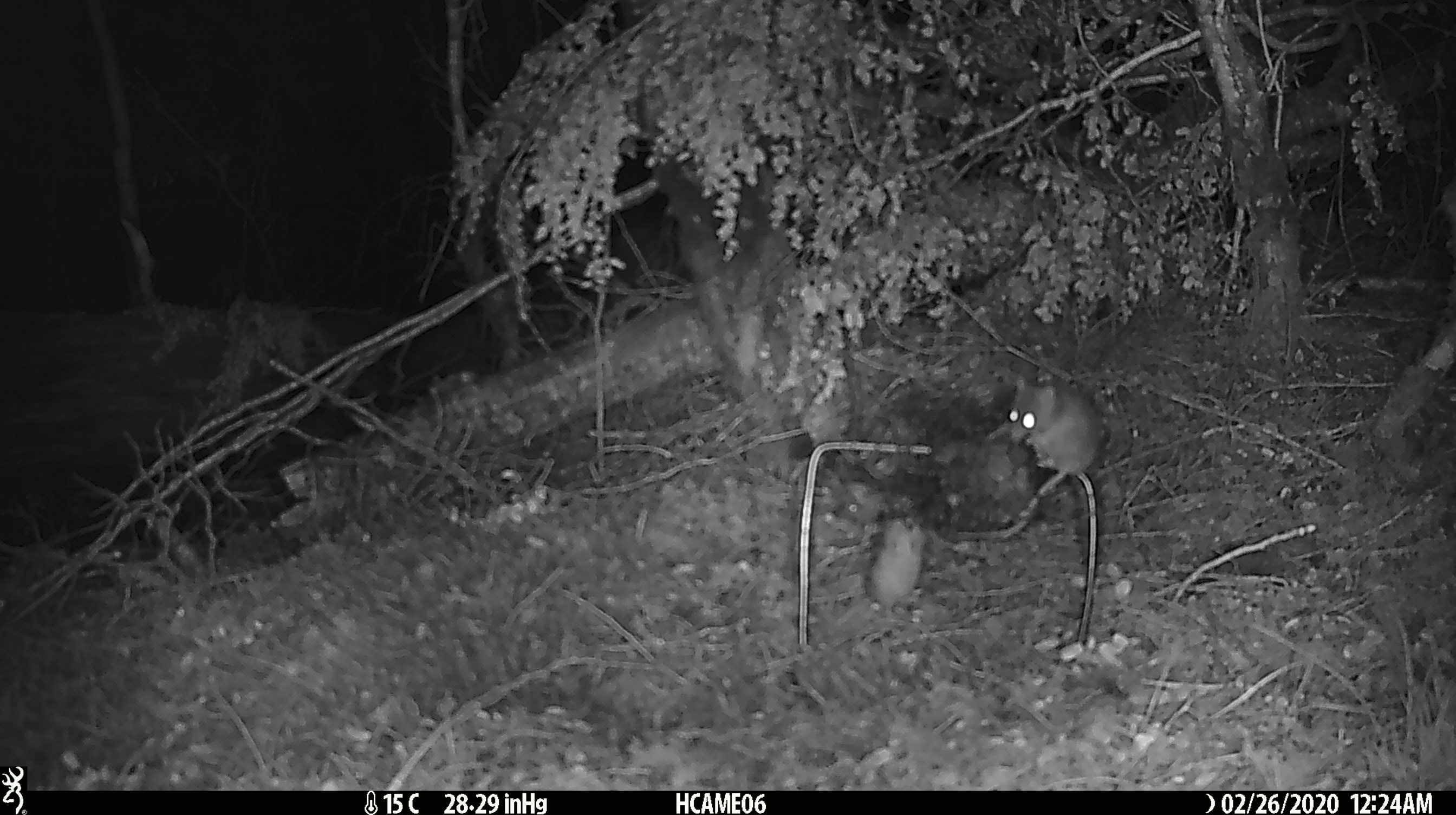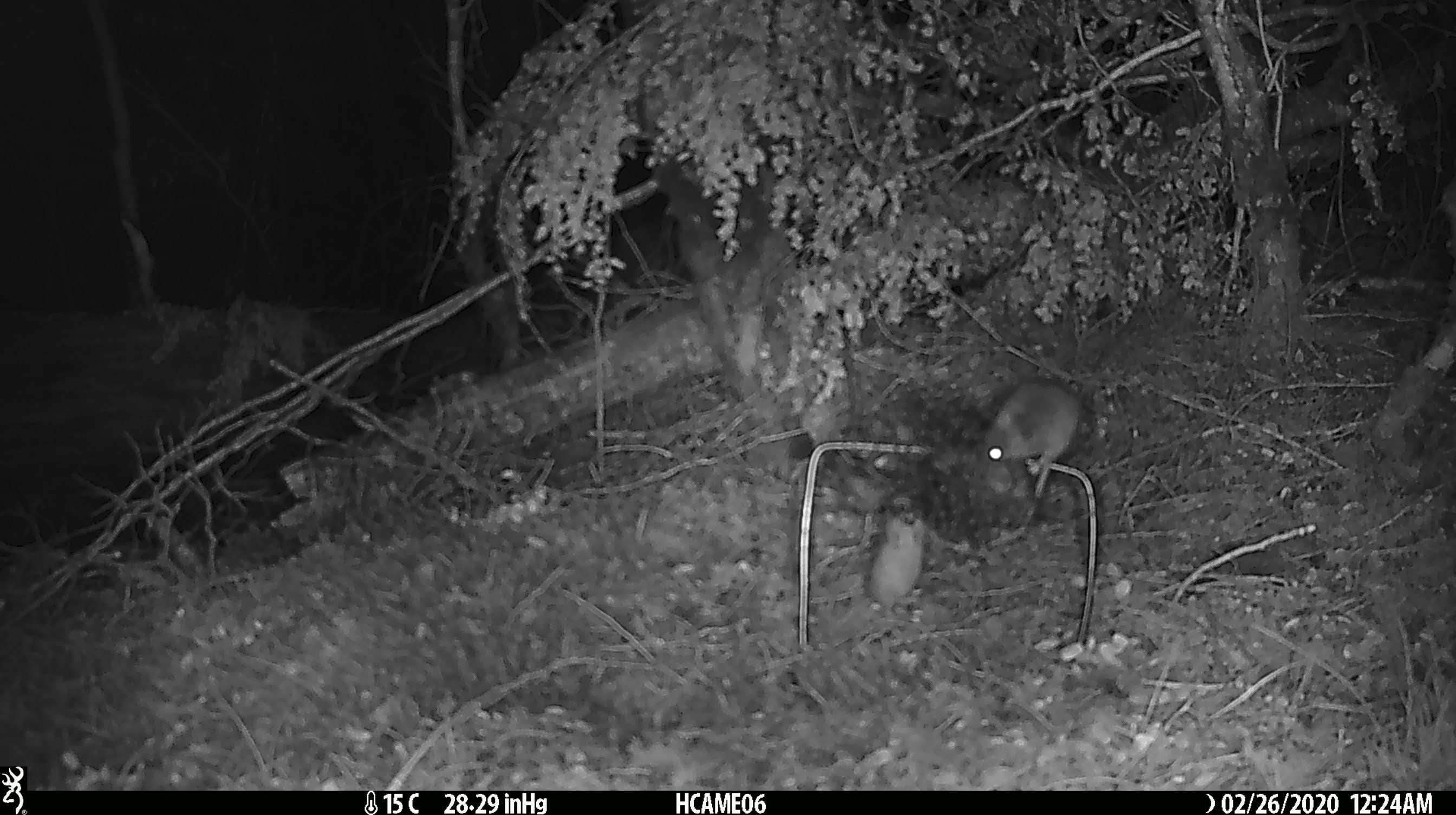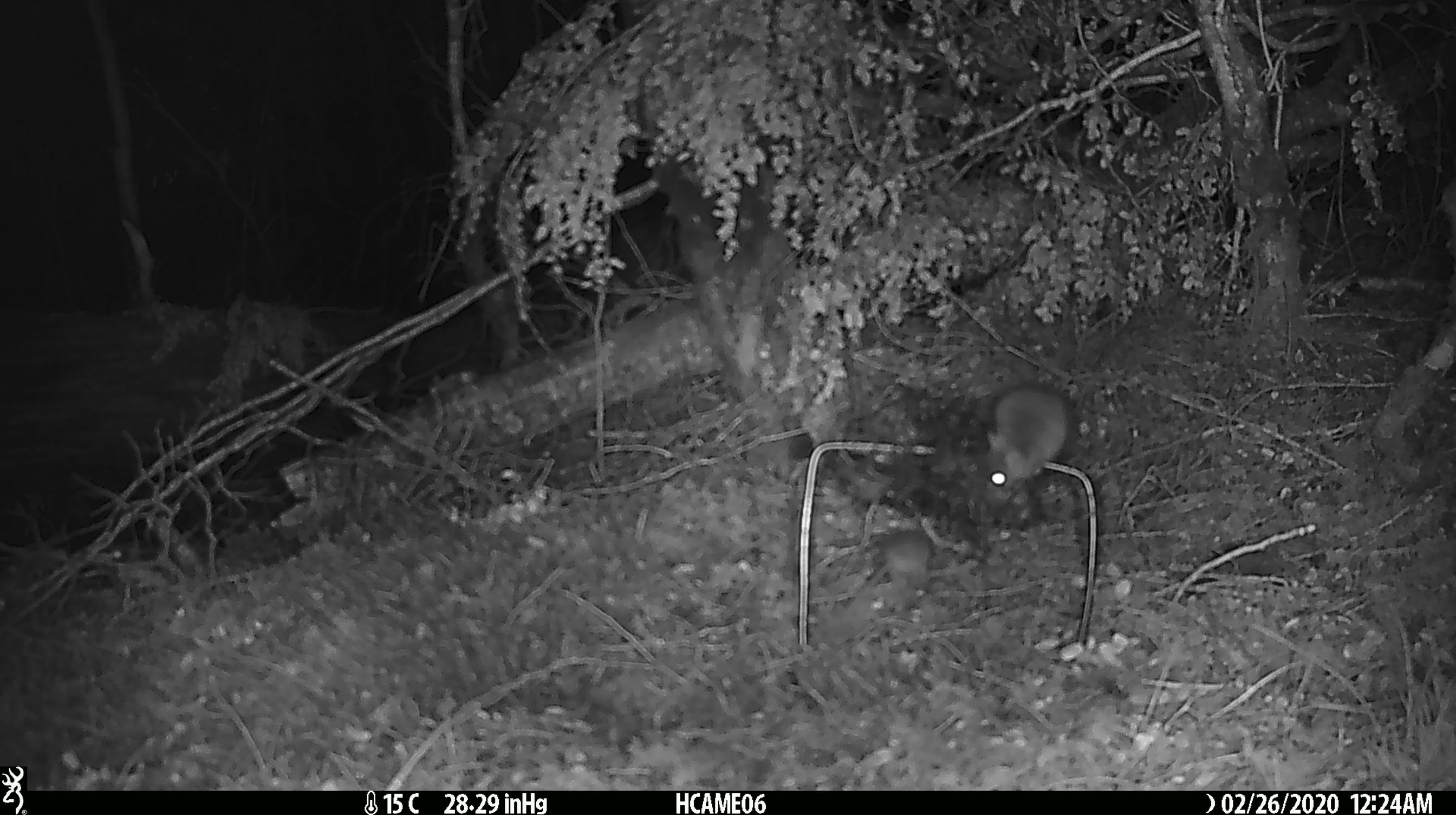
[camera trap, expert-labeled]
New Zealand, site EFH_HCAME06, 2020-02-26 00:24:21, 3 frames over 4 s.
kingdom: Animalia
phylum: Chordata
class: Mammalia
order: Rodentia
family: Muridae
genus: Mus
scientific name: Mus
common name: mouse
Mouse (Mus).